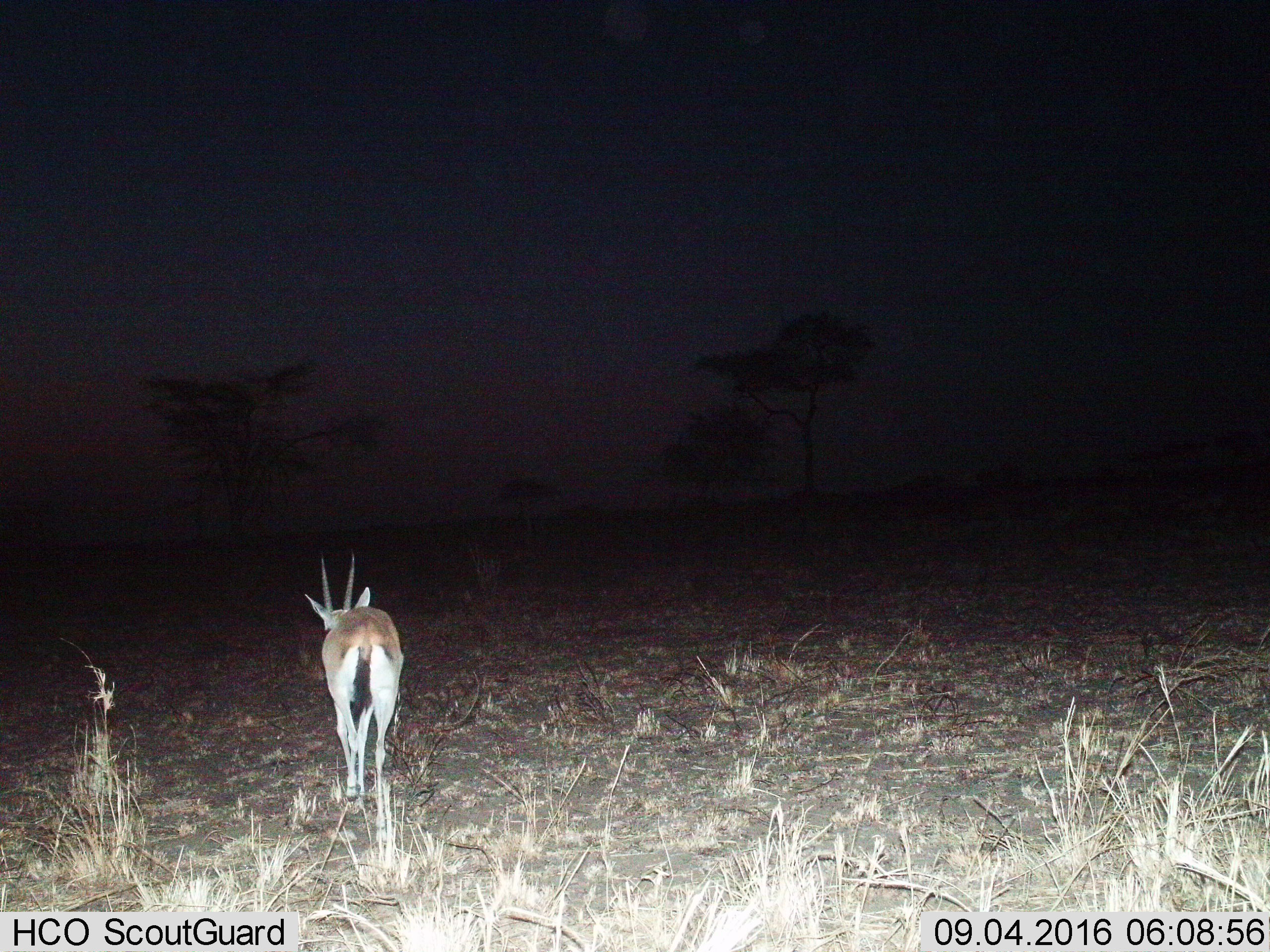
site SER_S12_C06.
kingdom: Animalia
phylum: Chordata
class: Mammalia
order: Artiodactyla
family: Bovidae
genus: Eudorcas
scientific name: Eudorcas thomsonii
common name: thomson's gazelle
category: gazellethomsons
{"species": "gazellethomsons (thomson's gazelle) (Eudorcas thomsonii)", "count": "1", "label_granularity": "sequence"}